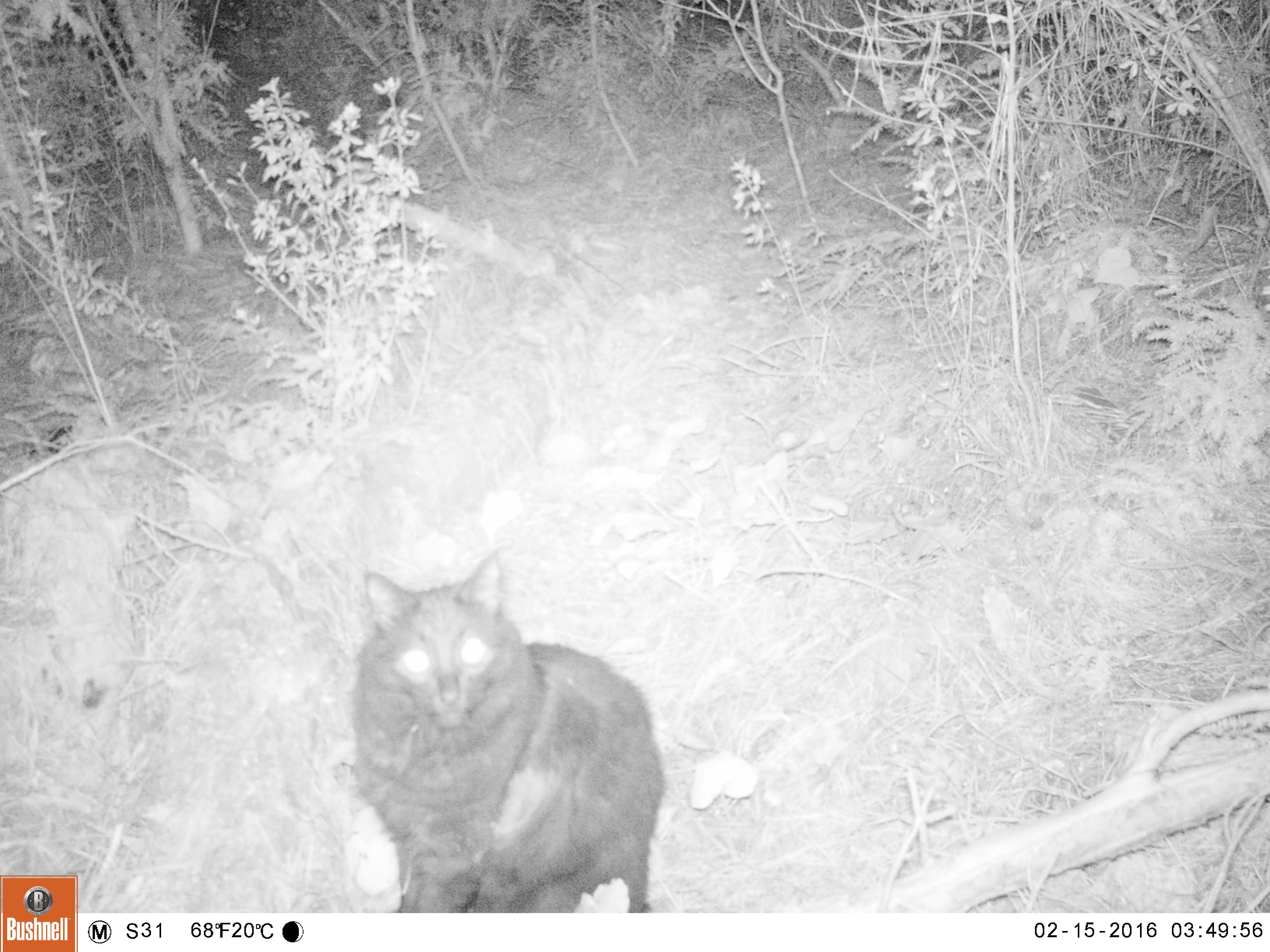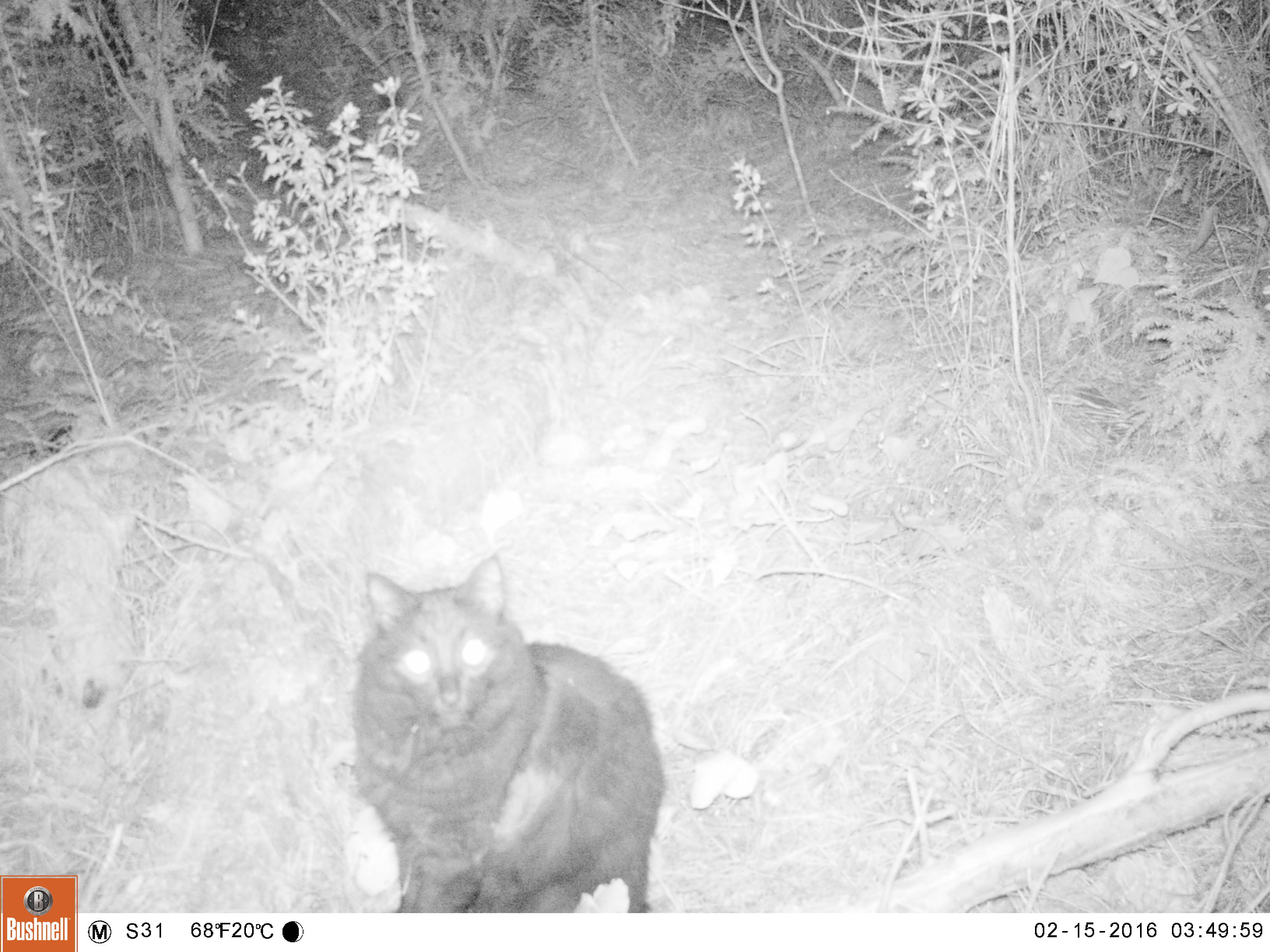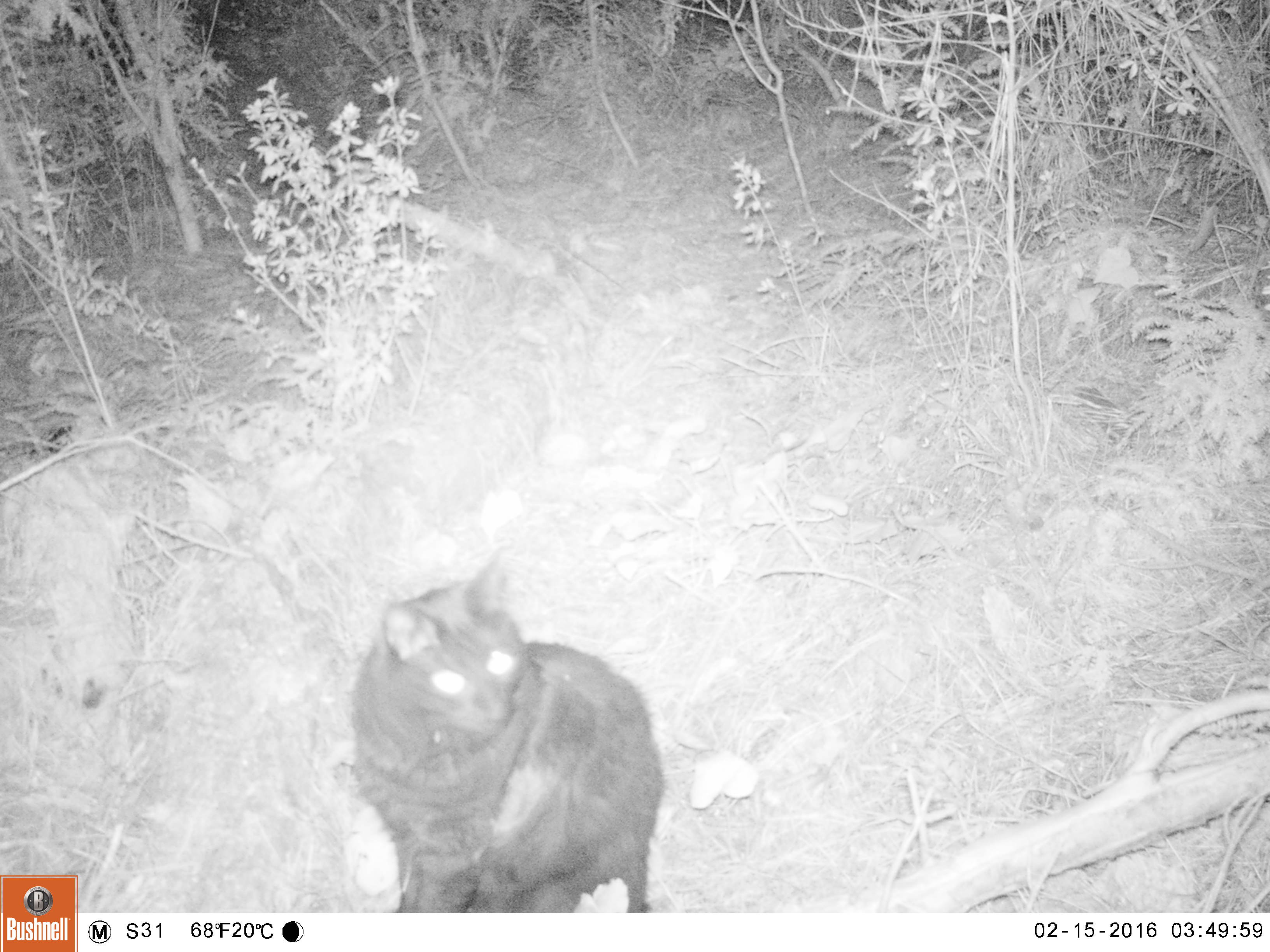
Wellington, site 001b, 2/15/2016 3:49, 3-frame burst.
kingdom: Animalia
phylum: Chordata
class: Mammalia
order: Carnivora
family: Felidae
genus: Felis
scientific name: Felis catus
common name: cat